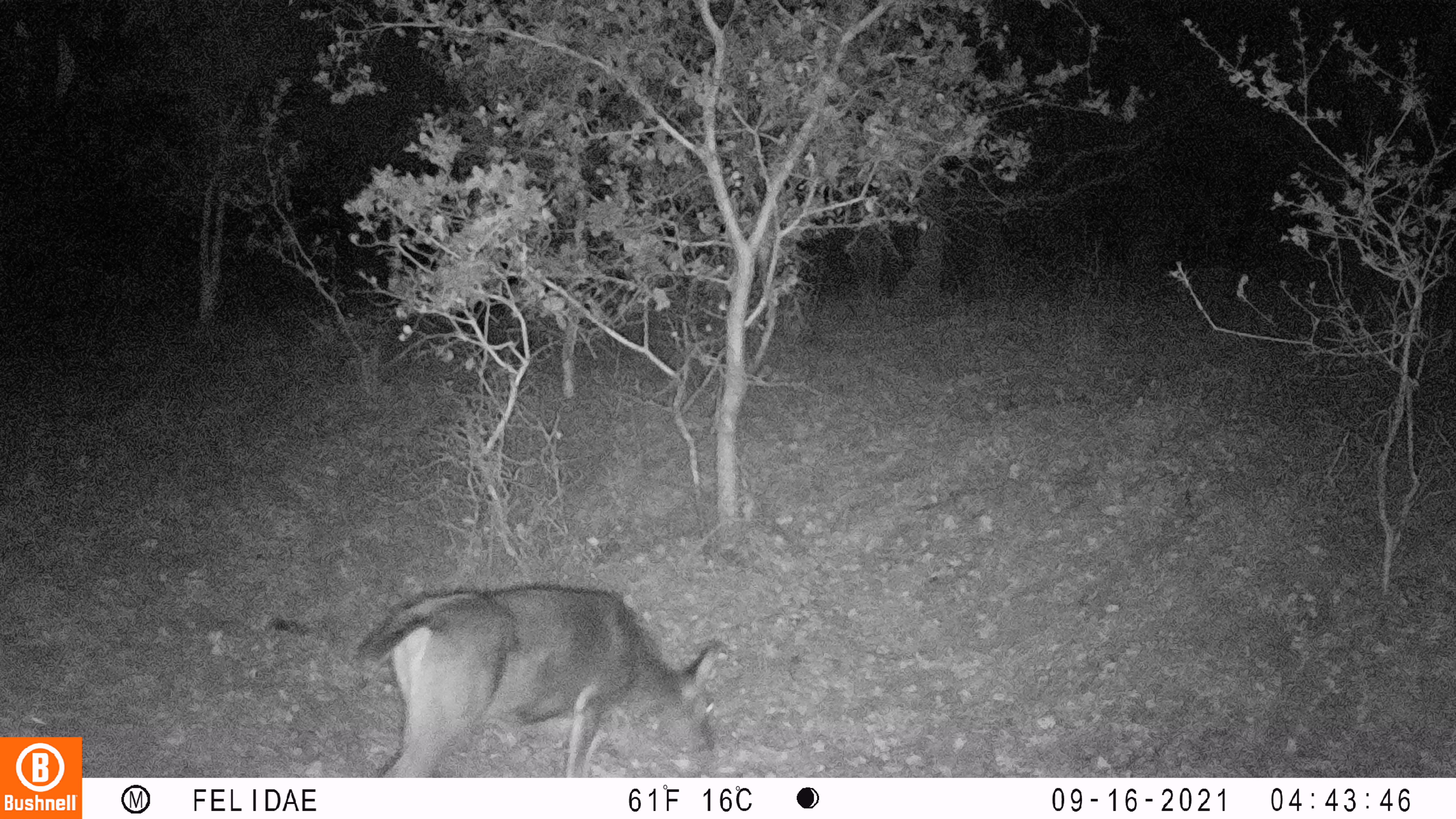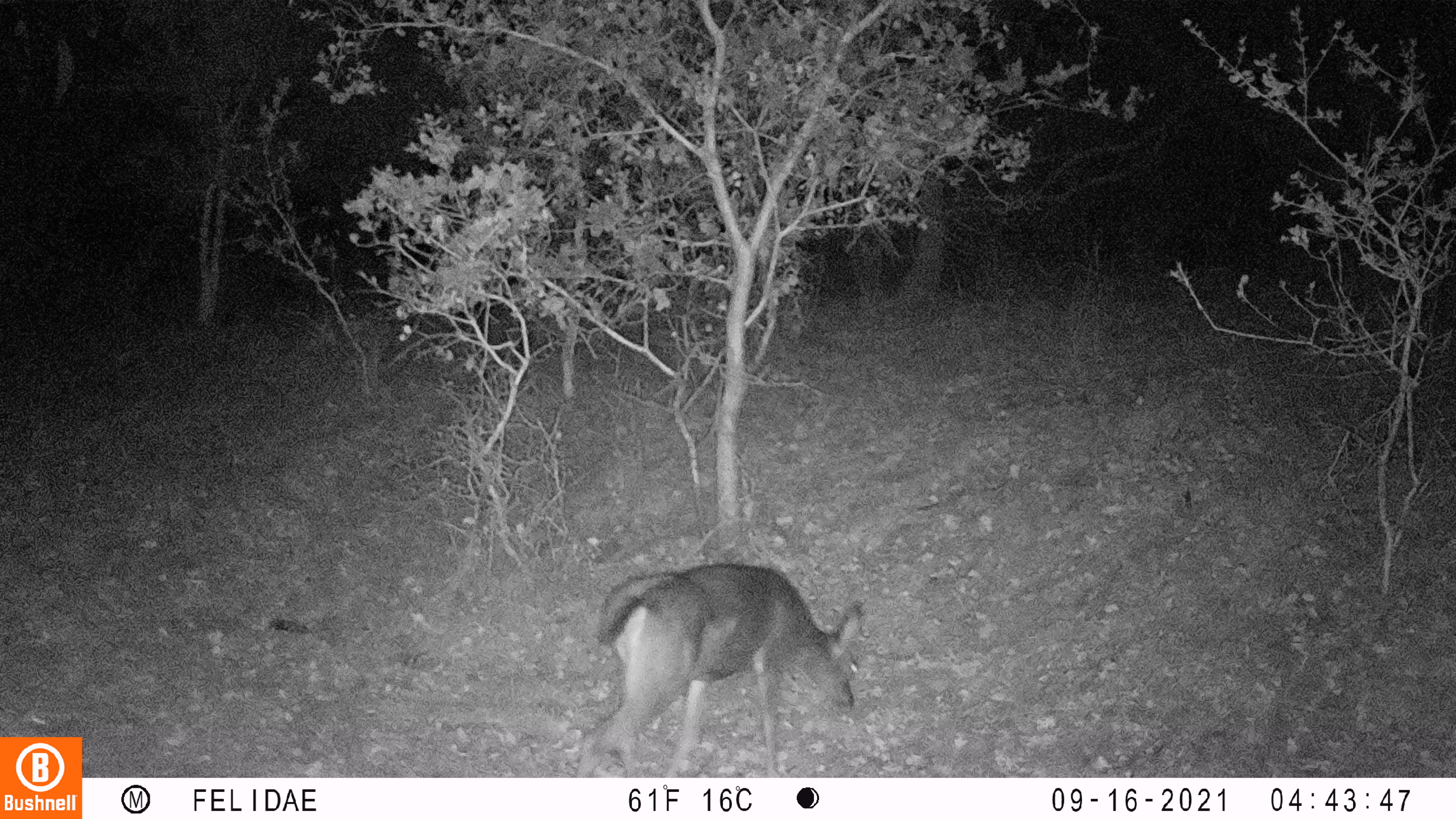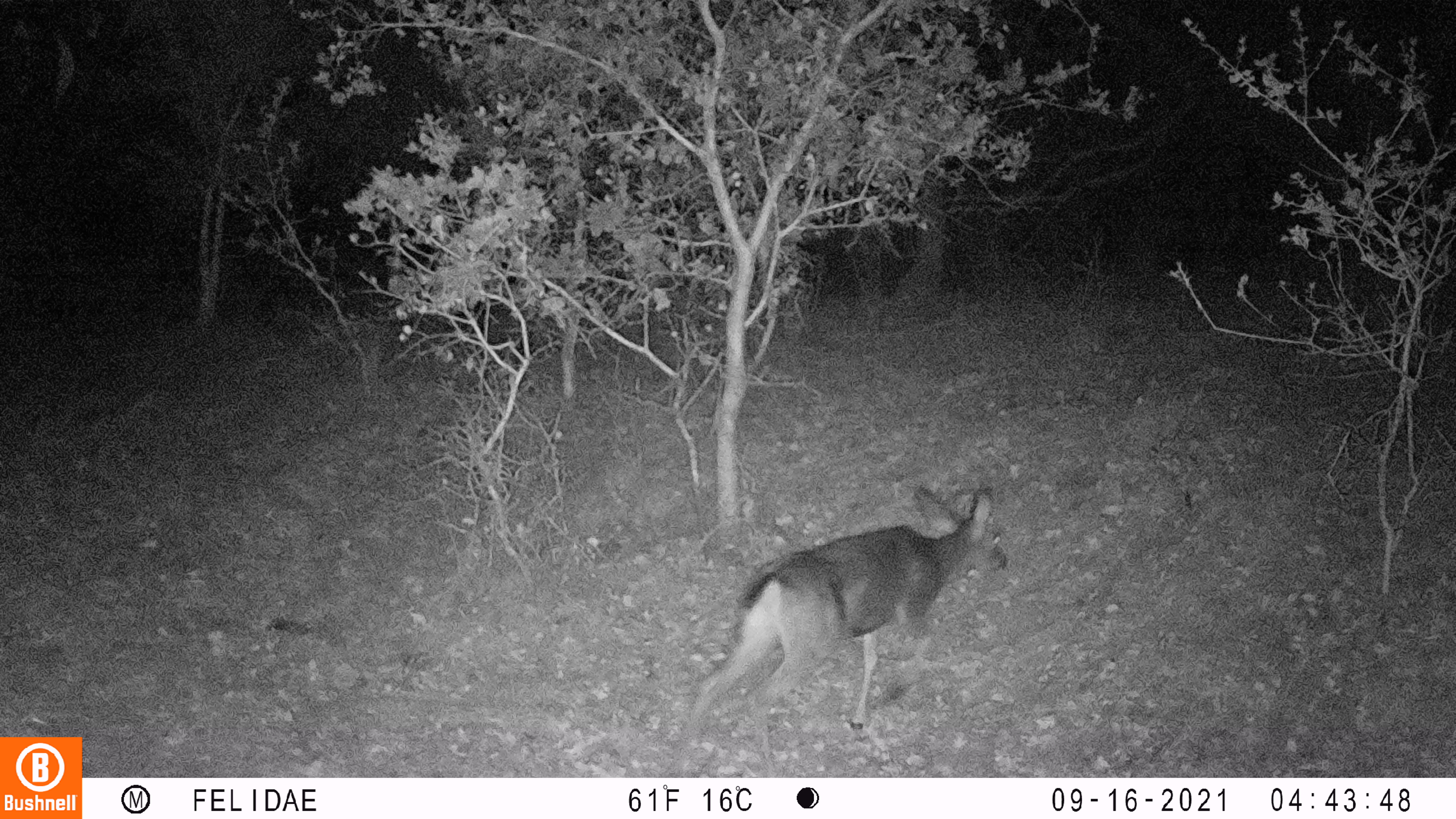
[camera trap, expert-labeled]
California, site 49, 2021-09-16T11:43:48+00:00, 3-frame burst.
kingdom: Animalia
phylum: Chordata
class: Mammalia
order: Artiodactyla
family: Cervidae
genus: Odocoileus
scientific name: Odocoileus hemionus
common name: mule deer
Mule deer (Odocoileus hemionus).